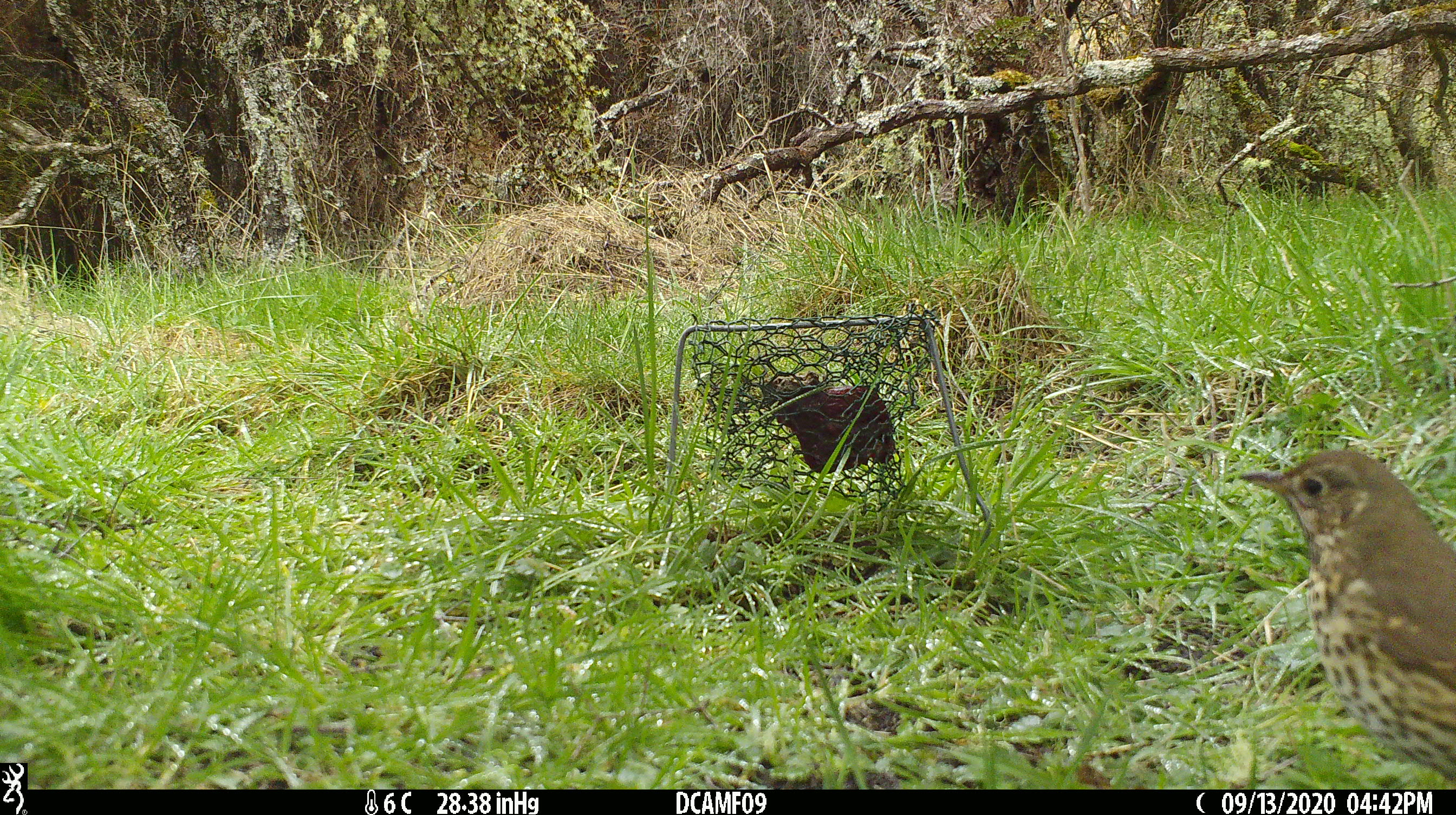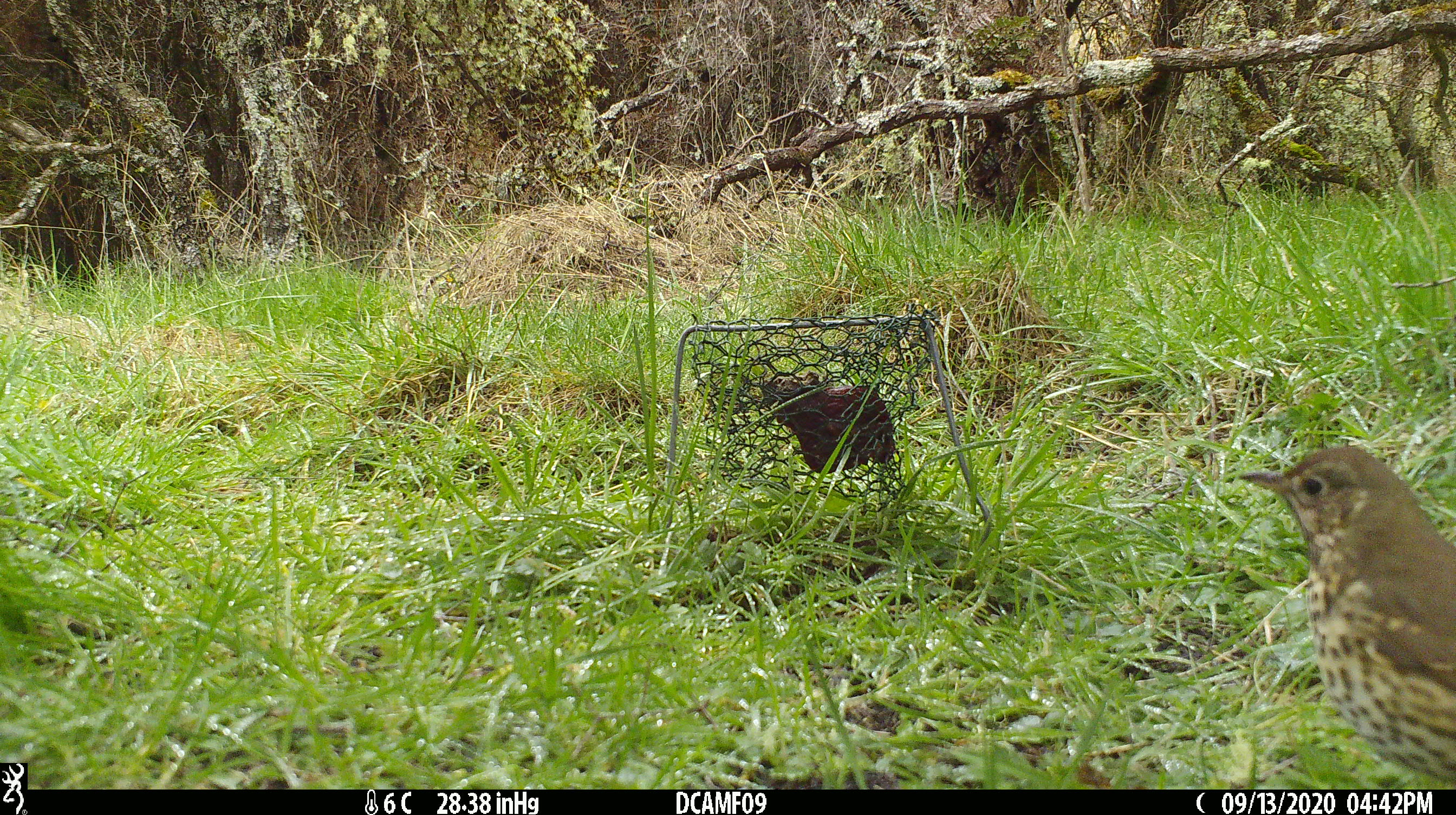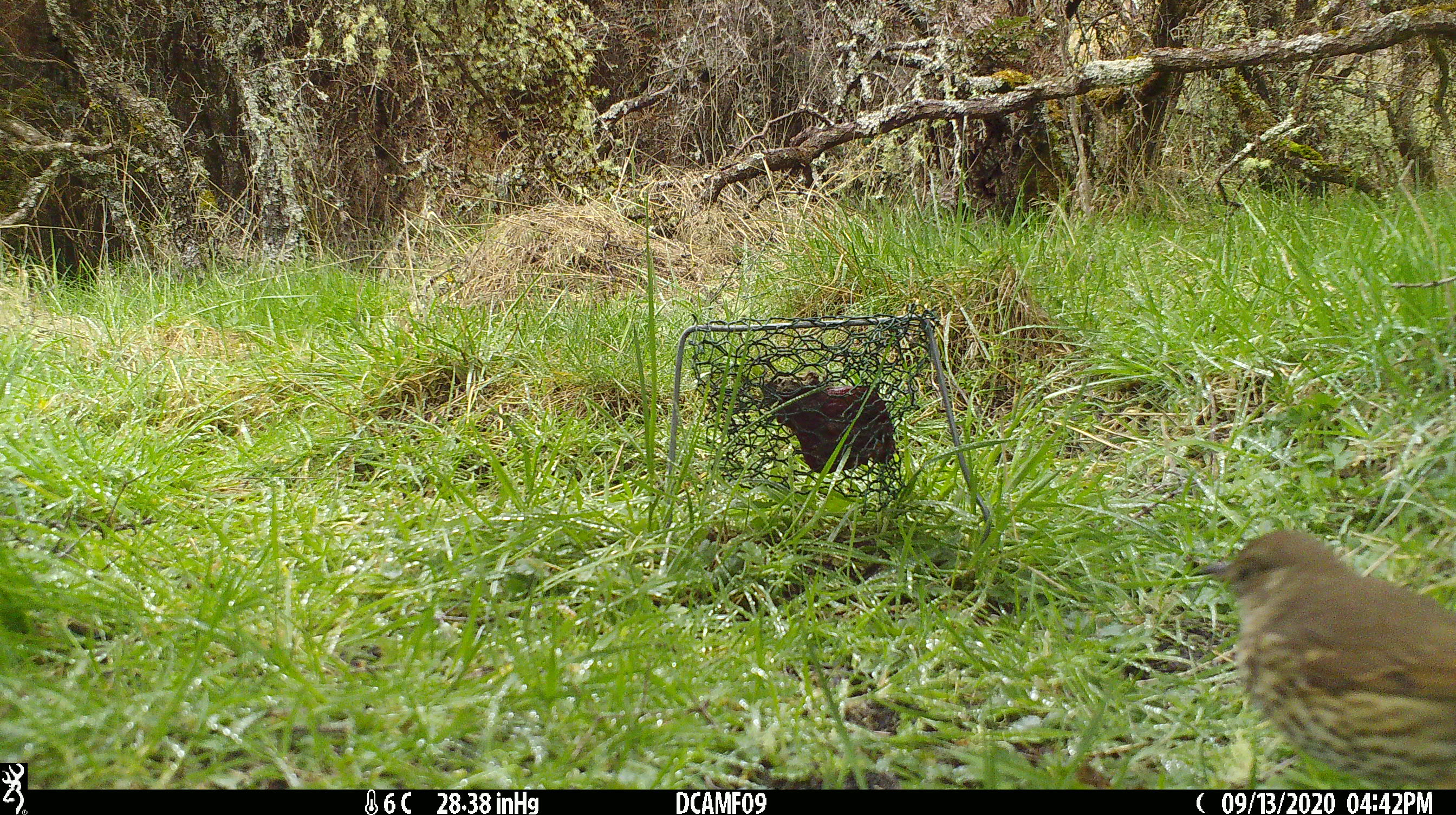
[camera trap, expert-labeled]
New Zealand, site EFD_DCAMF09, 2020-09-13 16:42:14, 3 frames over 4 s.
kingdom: Animalia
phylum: Chordata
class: Aves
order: Passeriformes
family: Turdidae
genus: Turdus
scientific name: Turdus philomelos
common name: song thrush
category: thrush